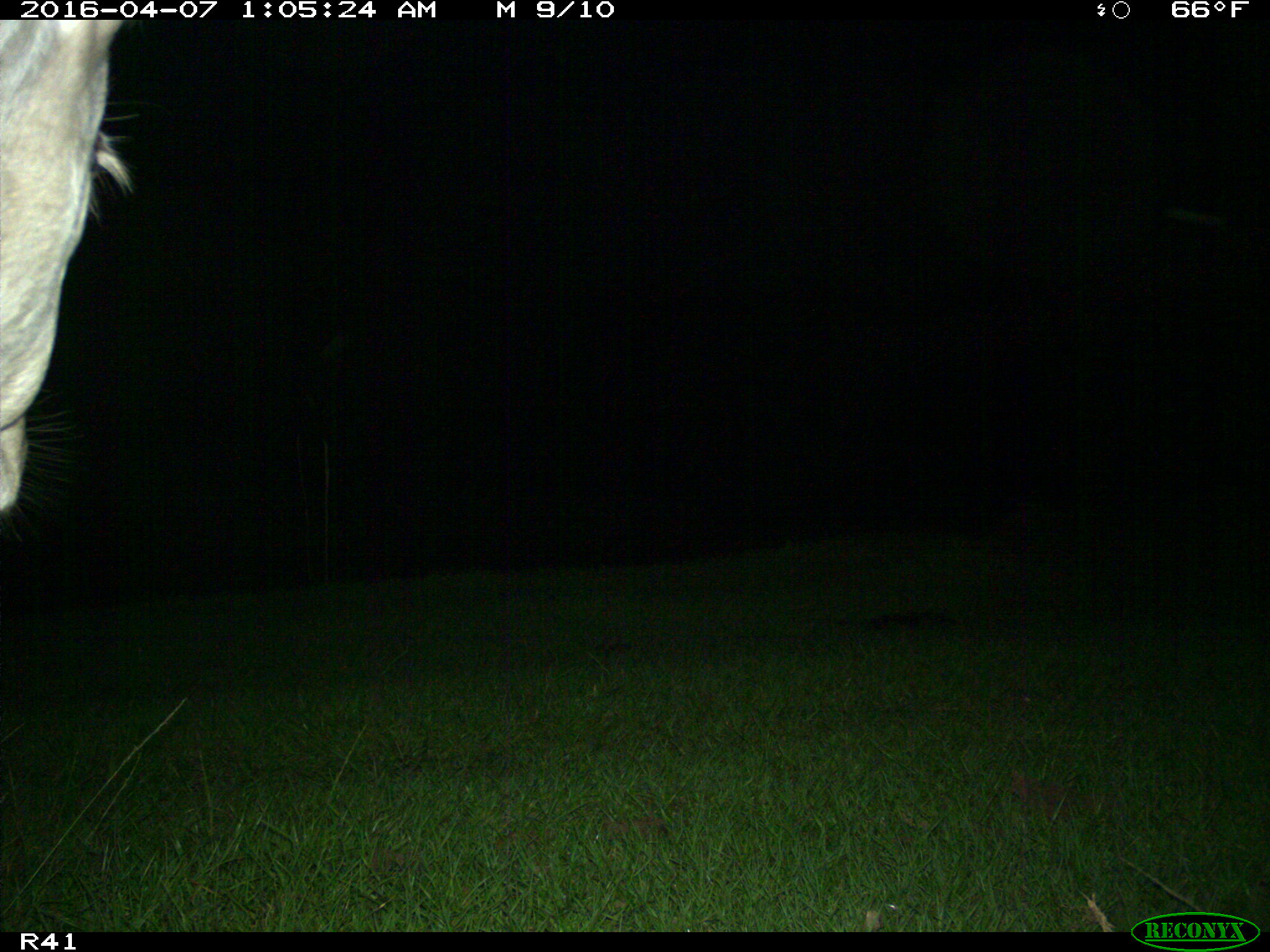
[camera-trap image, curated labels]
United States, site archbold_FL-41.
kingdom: Animalia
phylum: Chordata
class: Mammalia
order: Artiodactyla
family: Bovidae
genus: Bos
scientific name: Bos taurus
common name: domestic cow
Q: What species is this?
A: Bos taurus (domestic cow).